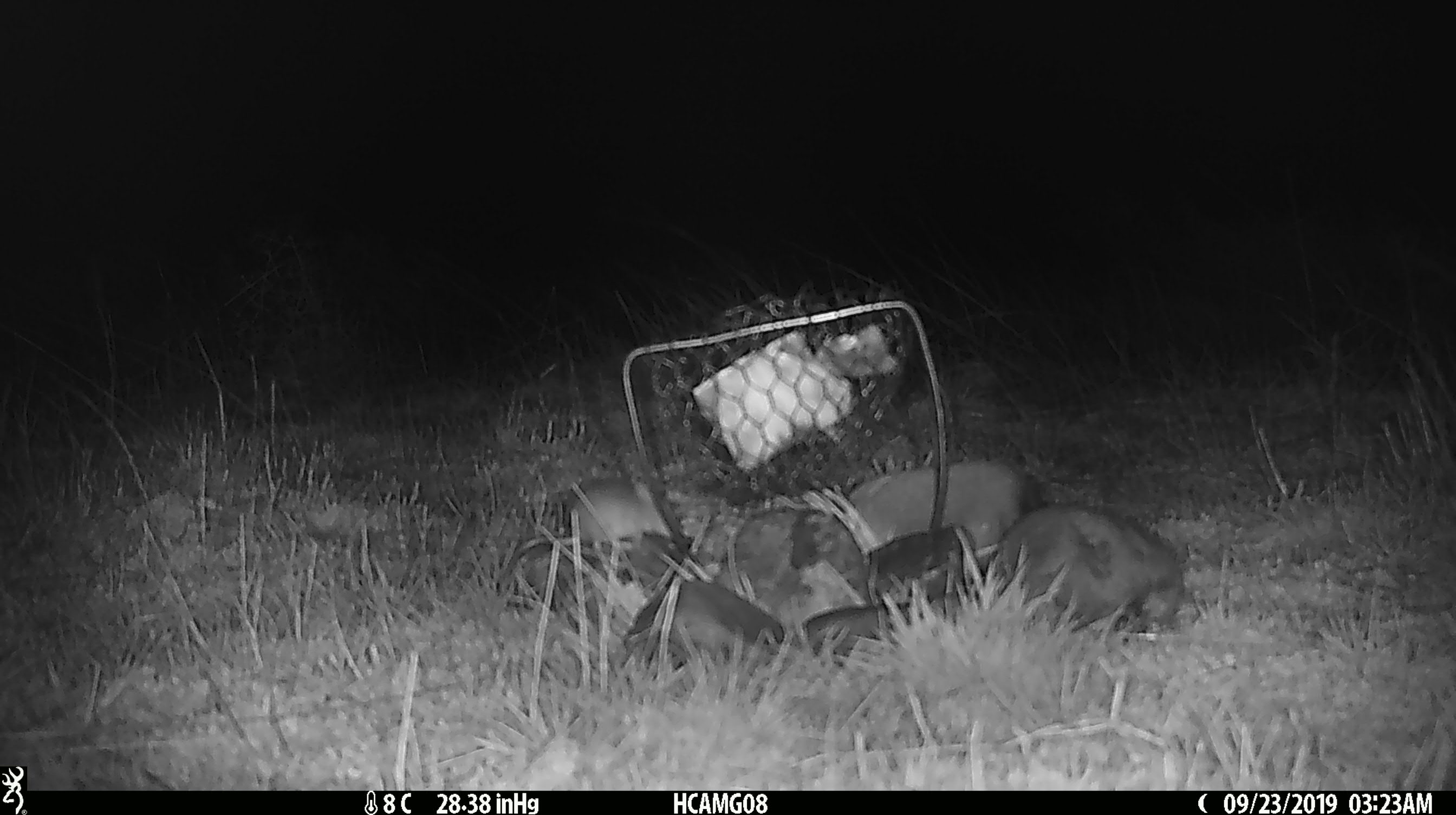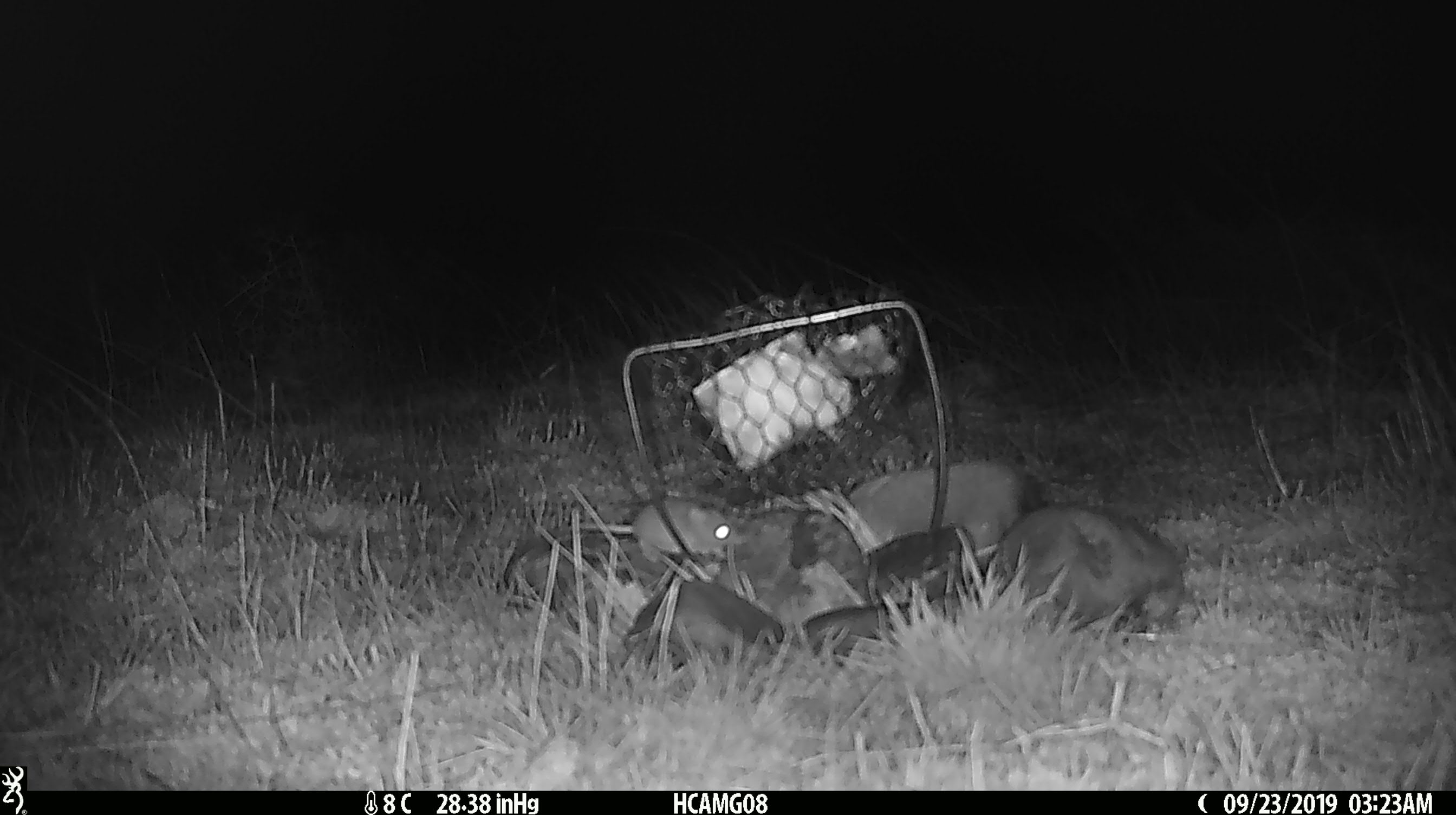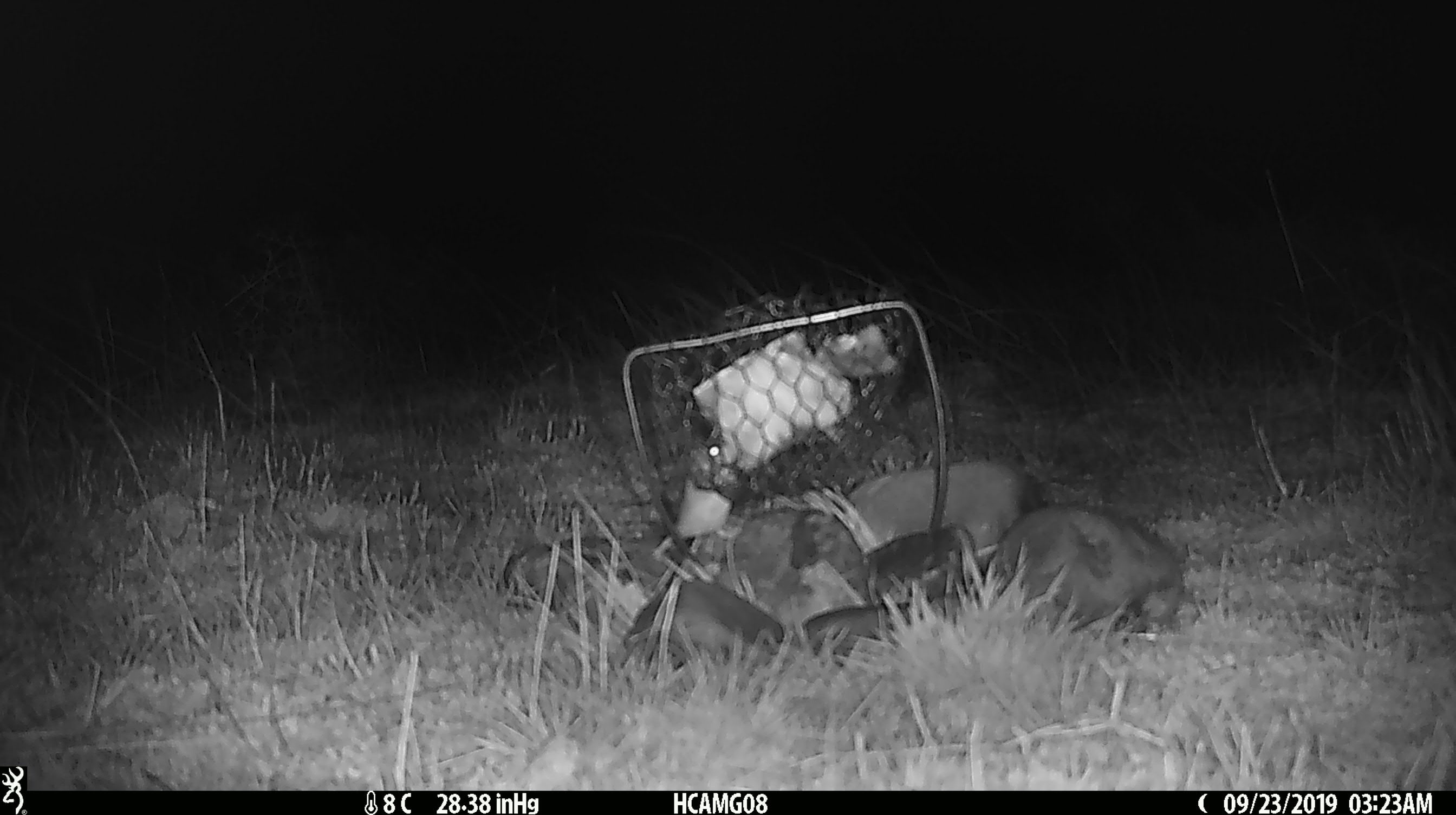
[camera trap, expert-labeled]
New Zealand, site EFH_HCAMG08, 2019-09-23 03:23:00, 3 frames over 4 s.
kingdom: Animalia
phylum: Chordata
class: Mammalia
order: Rodentia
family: Muridae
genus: Mus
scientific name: Mus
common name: mouse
Mouse (Mus).